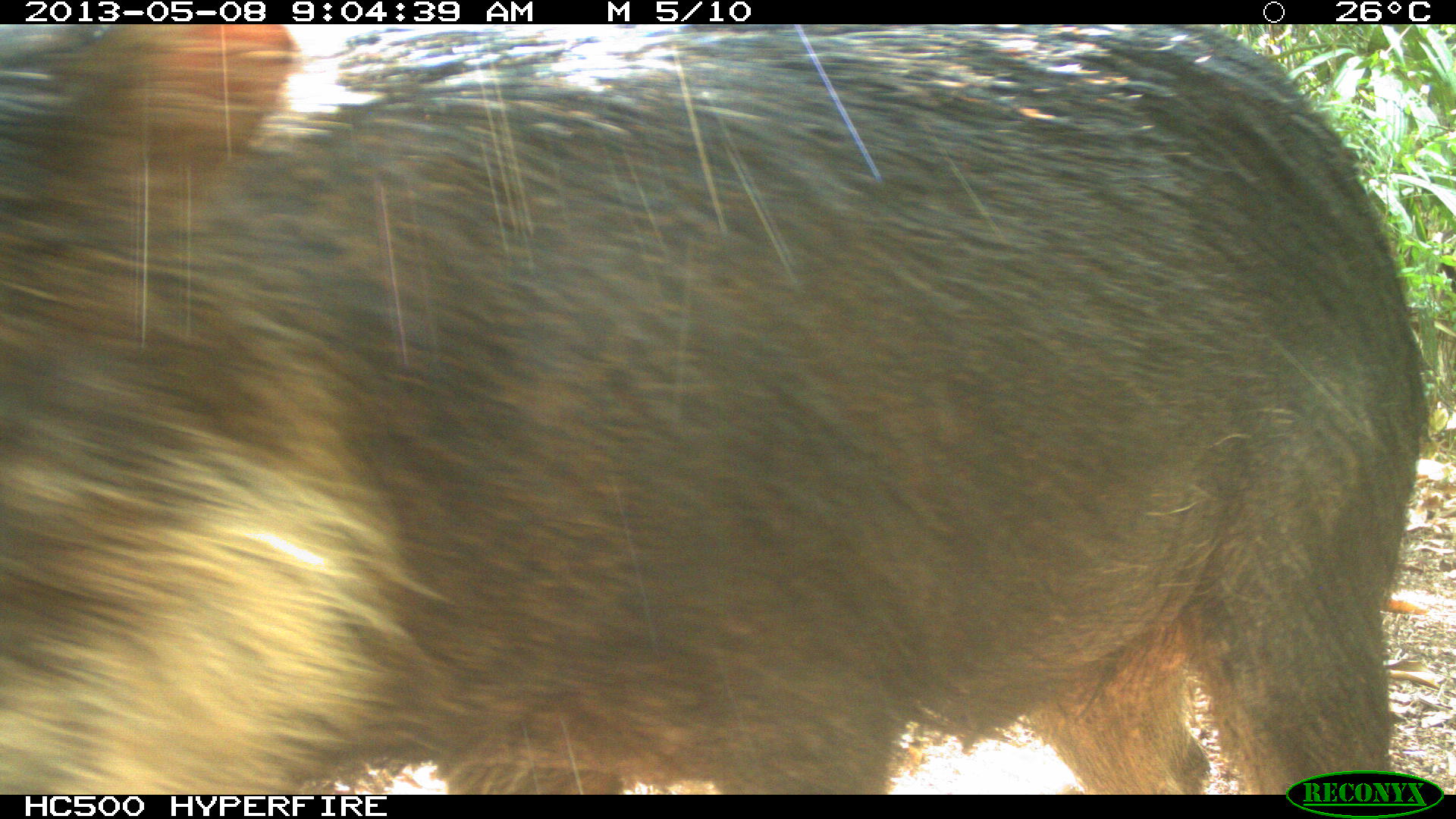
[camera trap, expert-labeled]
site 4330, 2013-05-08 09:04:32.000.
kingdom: Animalia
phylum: Chordata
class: Mammalia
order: Artiodactyla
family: Tayassuidae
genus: Tayassu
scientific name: Tayassu pecari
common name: white-lipped peccary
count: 1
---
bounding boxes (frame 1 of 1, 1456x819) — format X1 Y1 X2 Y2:
tayassu pecari: 0 24 1431 795